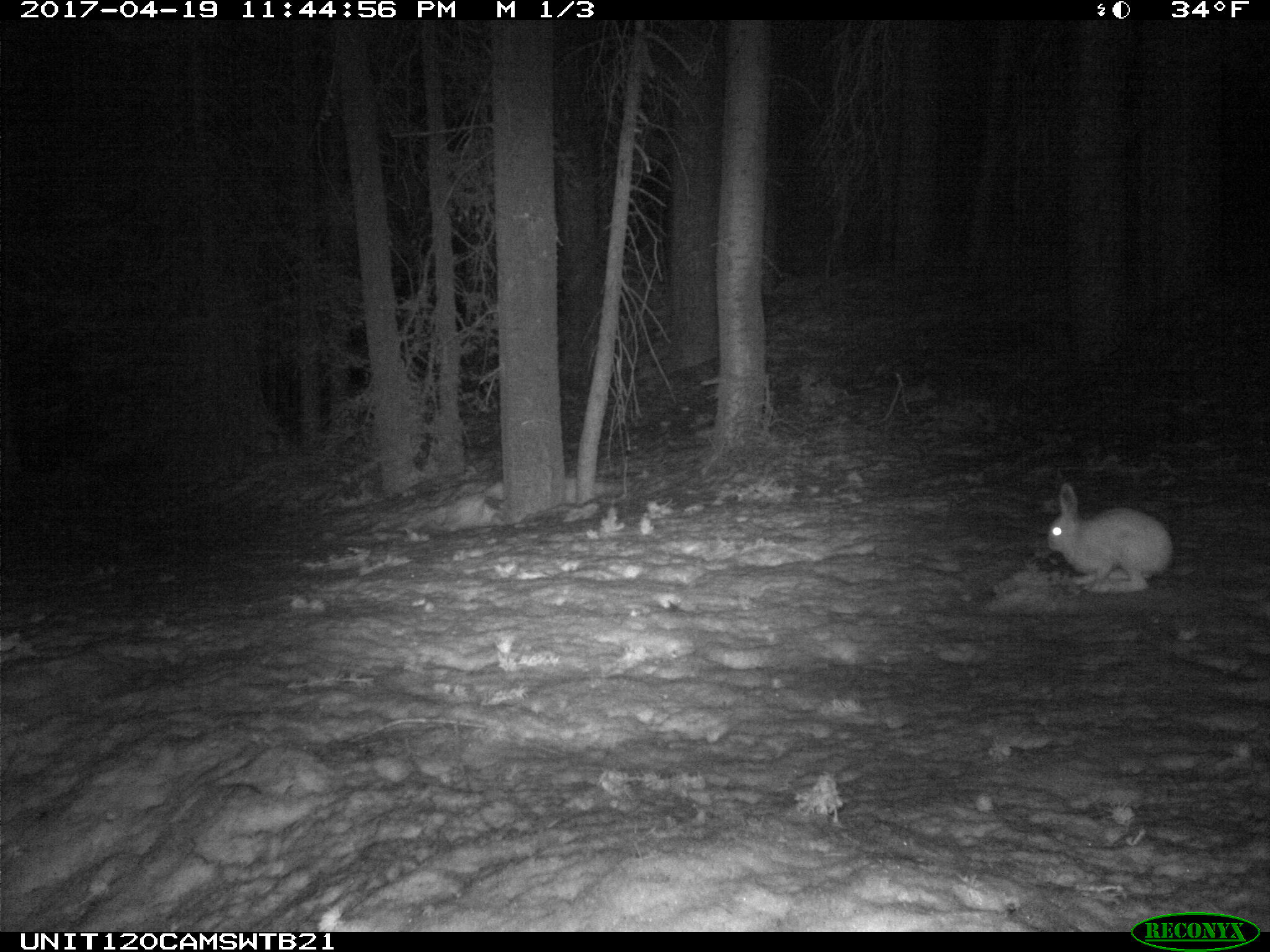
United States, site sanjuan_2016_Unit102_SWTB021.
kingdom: Animalia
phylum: Chordata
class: Mammalia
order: Lagomorpha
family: Leporidae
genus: Lepus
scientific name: Lepus americanus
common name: snowshoe hare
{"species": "Lepus americanus (snowshoe hare)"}